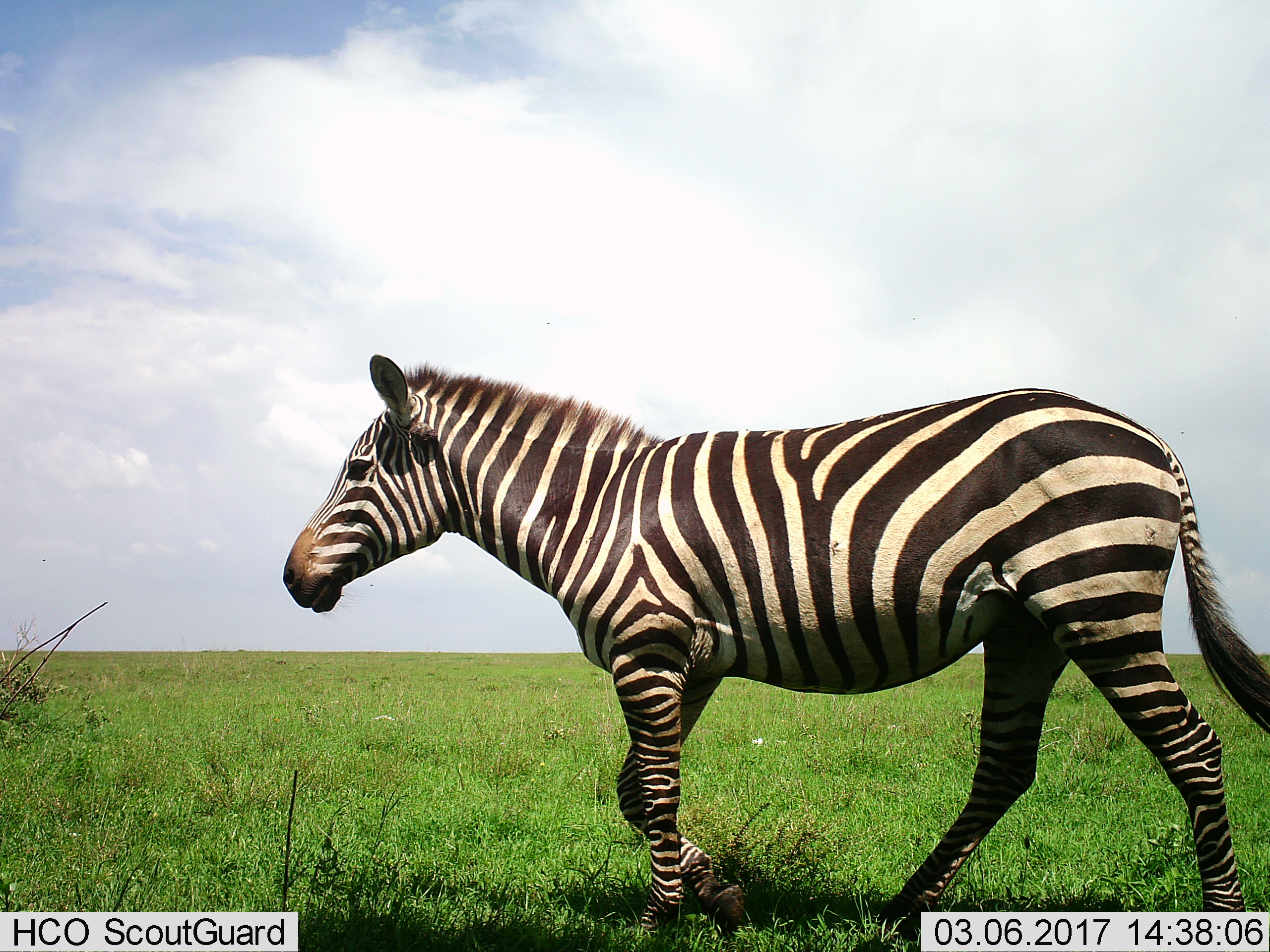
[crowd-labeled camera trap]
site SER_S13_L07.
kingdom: Animalia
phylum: Chordata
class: Mammalia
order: Perissodactyla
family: Equidae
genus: Equus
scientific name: Equus quagga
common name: plains zebra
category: zebraplains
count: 1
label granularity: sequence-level